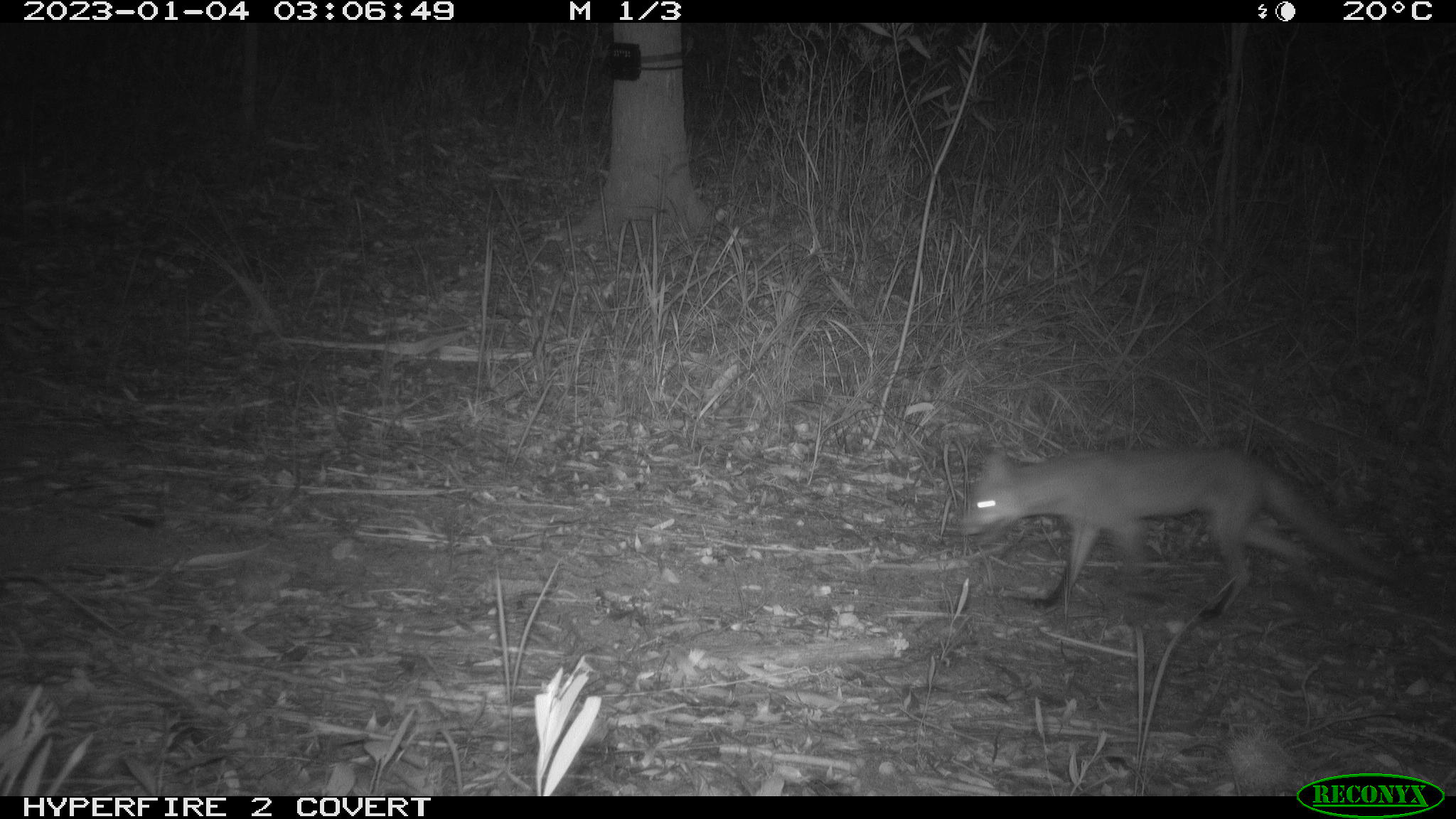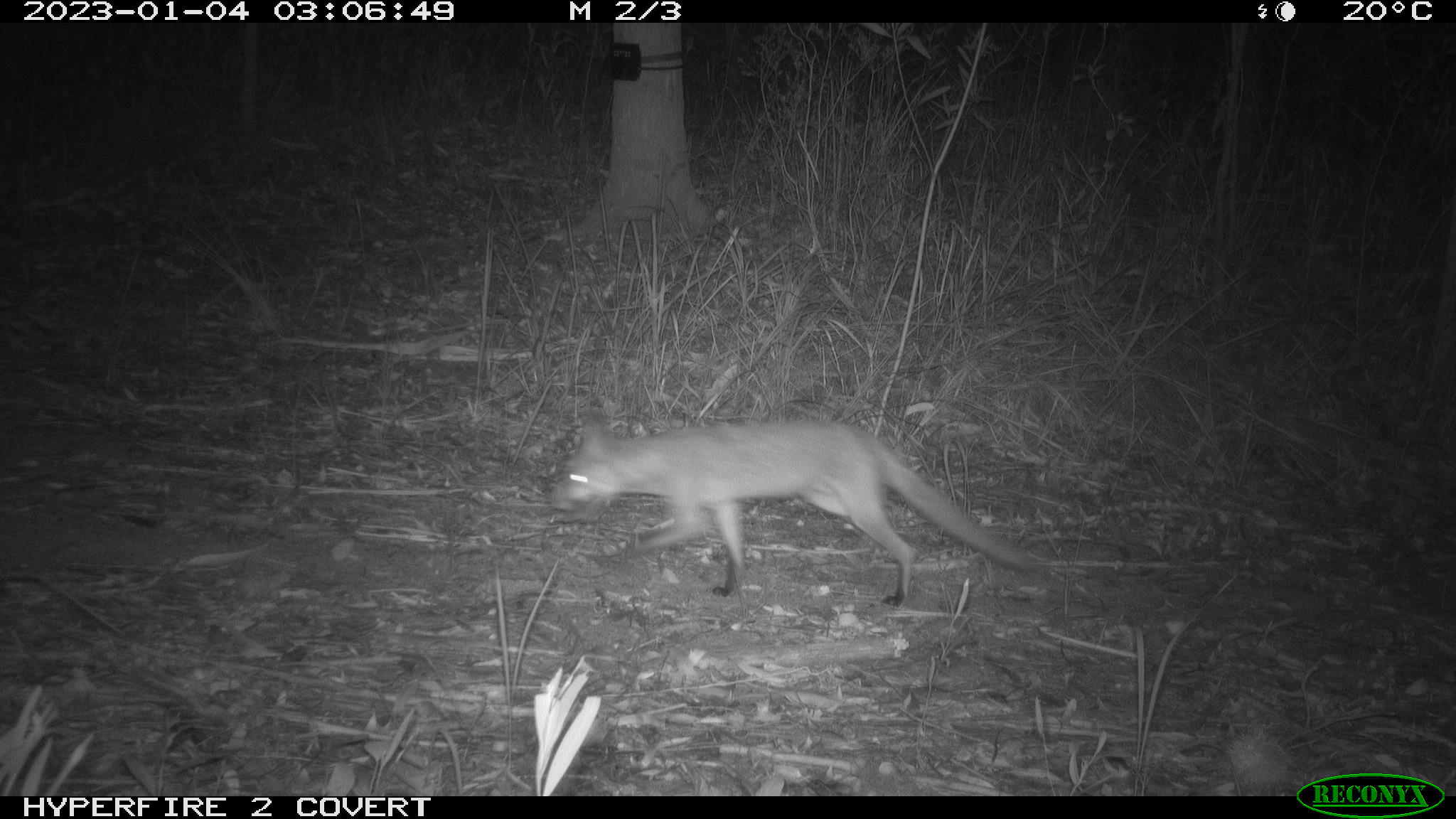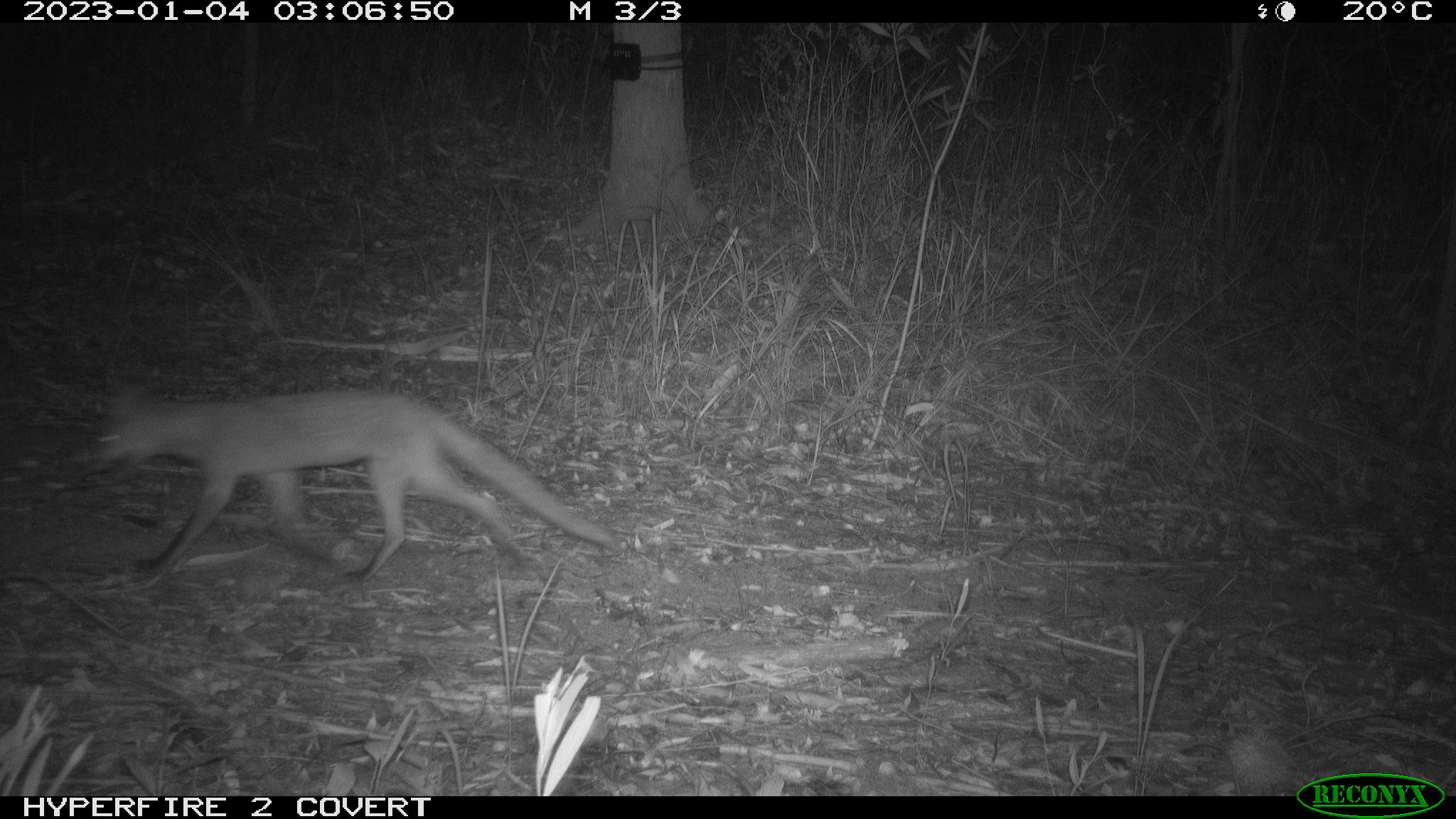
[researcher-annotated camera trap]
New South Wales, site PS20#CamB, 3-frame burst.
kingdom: Animalia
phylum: Chordata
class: Mammalia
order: Carnivora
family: Canidae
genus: Vulpes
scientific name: Vulpes vulpes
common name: red fox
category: fox